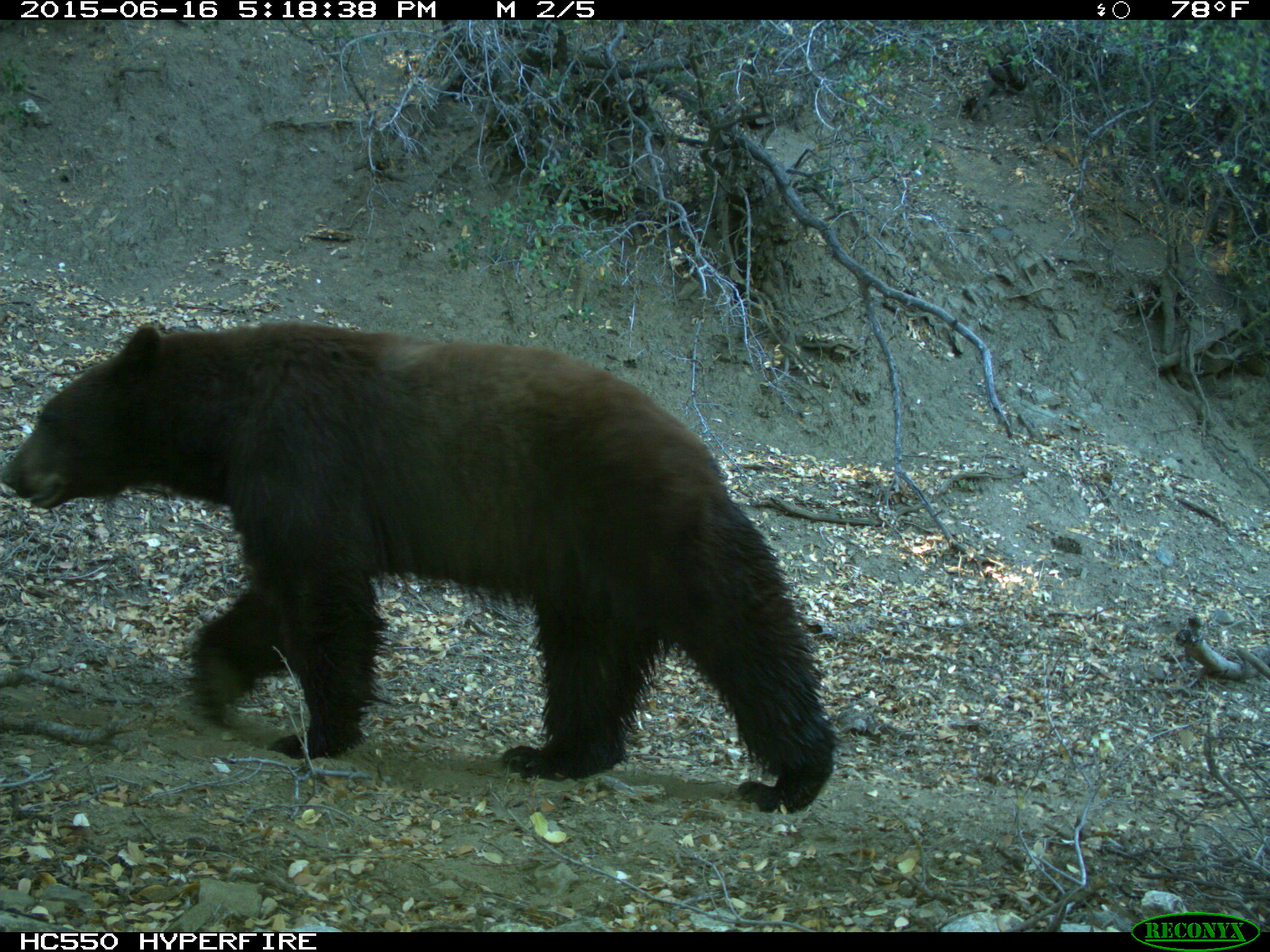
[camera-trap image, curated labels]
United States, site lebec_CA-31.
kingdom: Animalia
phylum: Chordata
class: Mammalia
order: Carnivora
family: Ursidae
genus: Ursus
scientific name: Ursus americanus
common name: american black bear